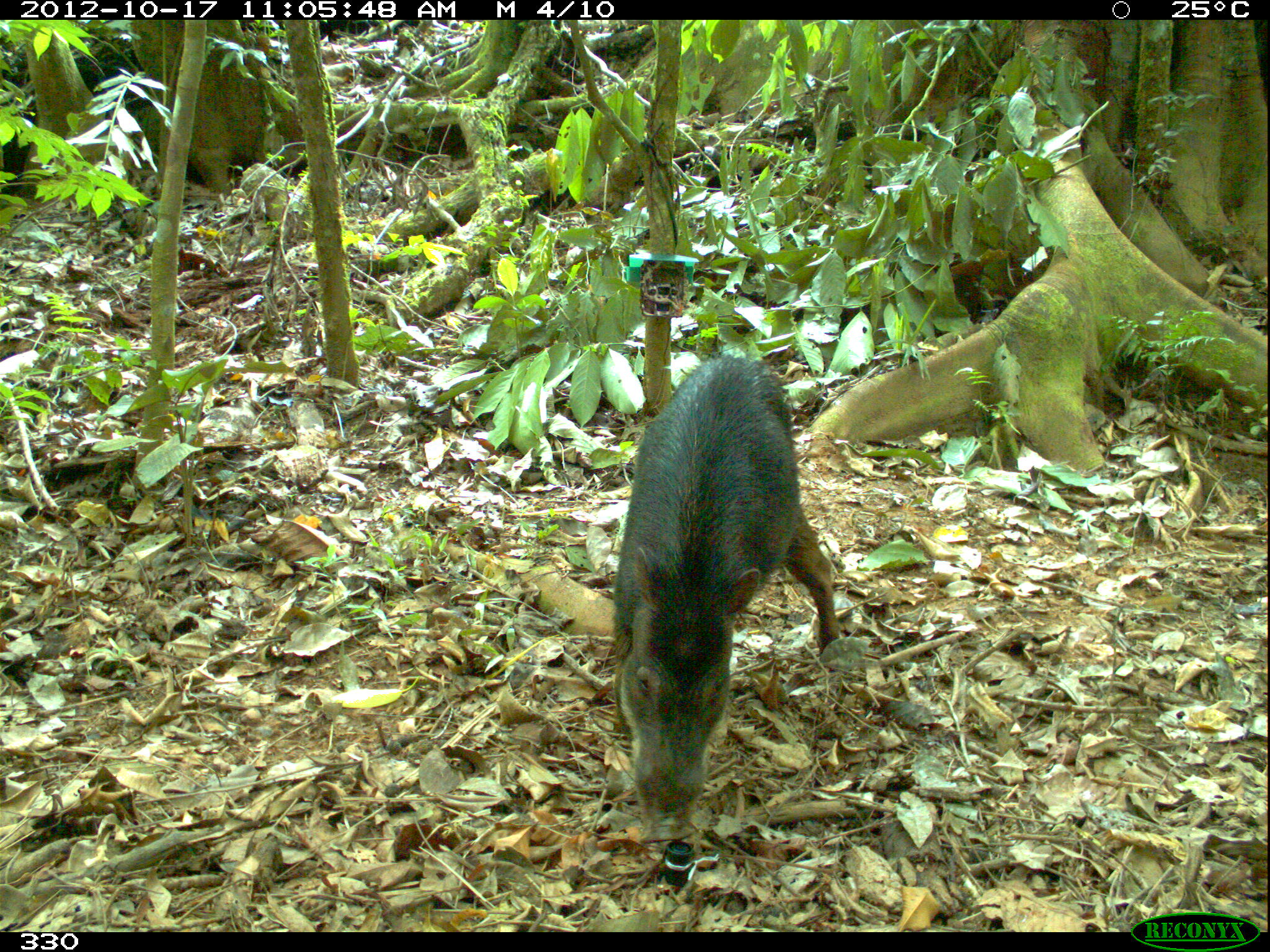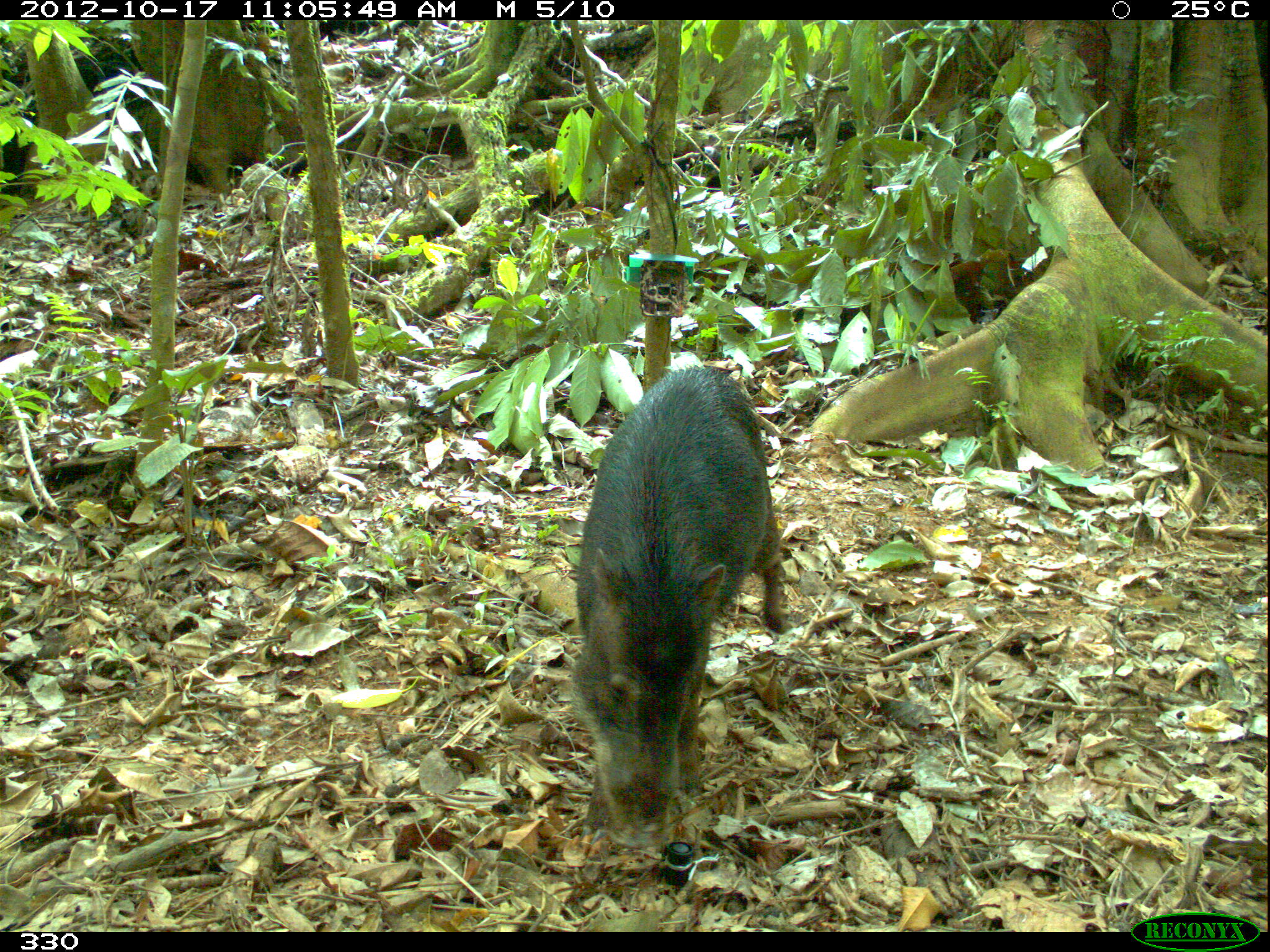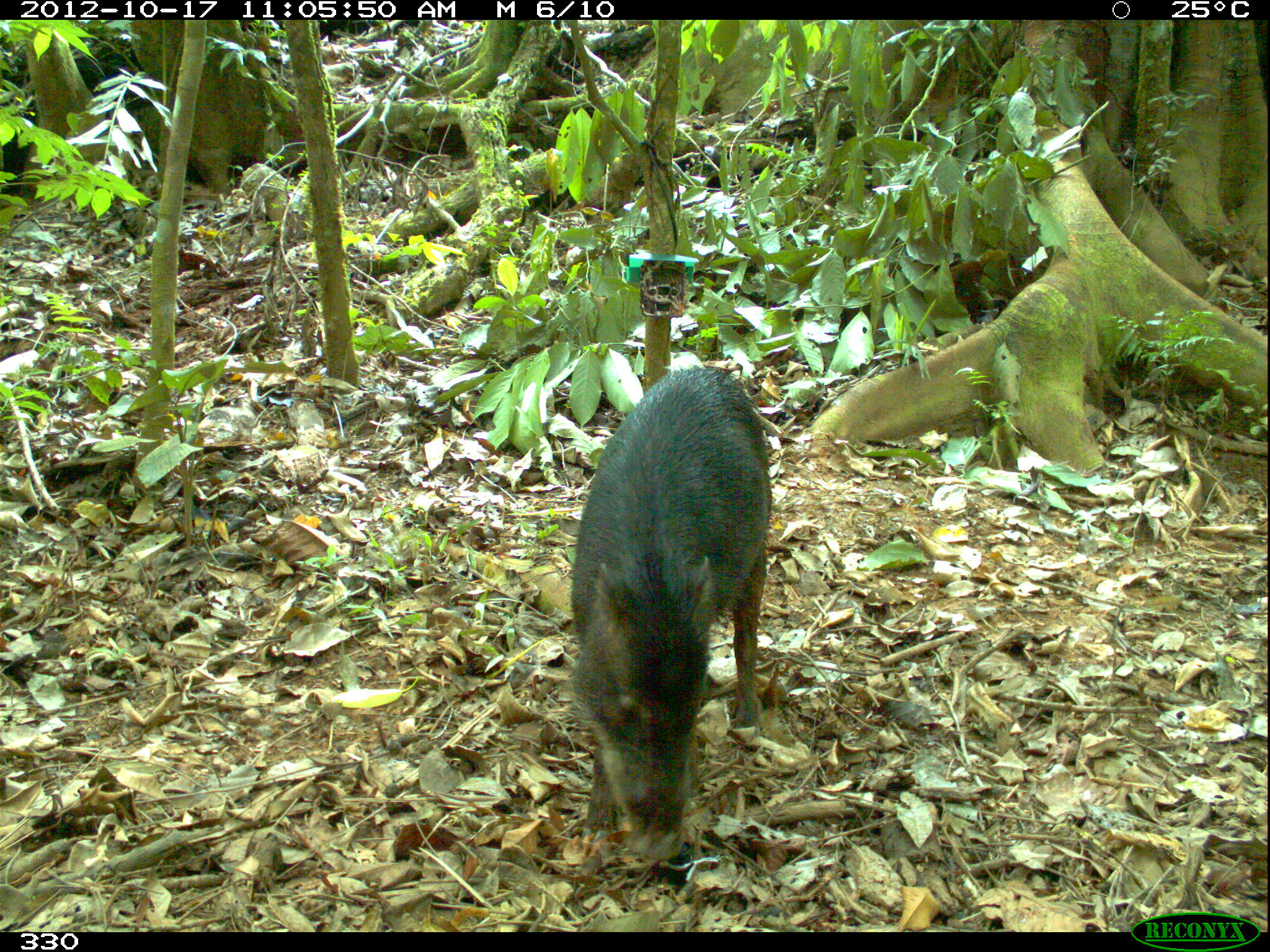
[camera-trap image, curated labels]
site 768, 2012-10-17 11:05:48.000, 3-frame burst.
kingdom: Animalia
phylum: Chordata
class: Mammalia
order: Artiodactyla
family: Tayassuidae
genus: Tayassu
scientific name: Tayassu pecari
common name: white-lipped peccary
Tayassu pecari (white-lipped peccary).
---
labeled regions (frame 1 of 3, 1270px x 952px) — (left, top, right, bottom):
tayassu pecari: (609, 354, 839, 835)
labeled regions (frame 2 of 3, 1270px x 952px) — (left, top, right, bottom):
tayassu pecari: (568, 365, 784, 848)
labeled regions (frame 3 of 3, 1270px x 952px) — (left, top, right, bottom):
tayassu pecari: (569, 364, 773, 866)